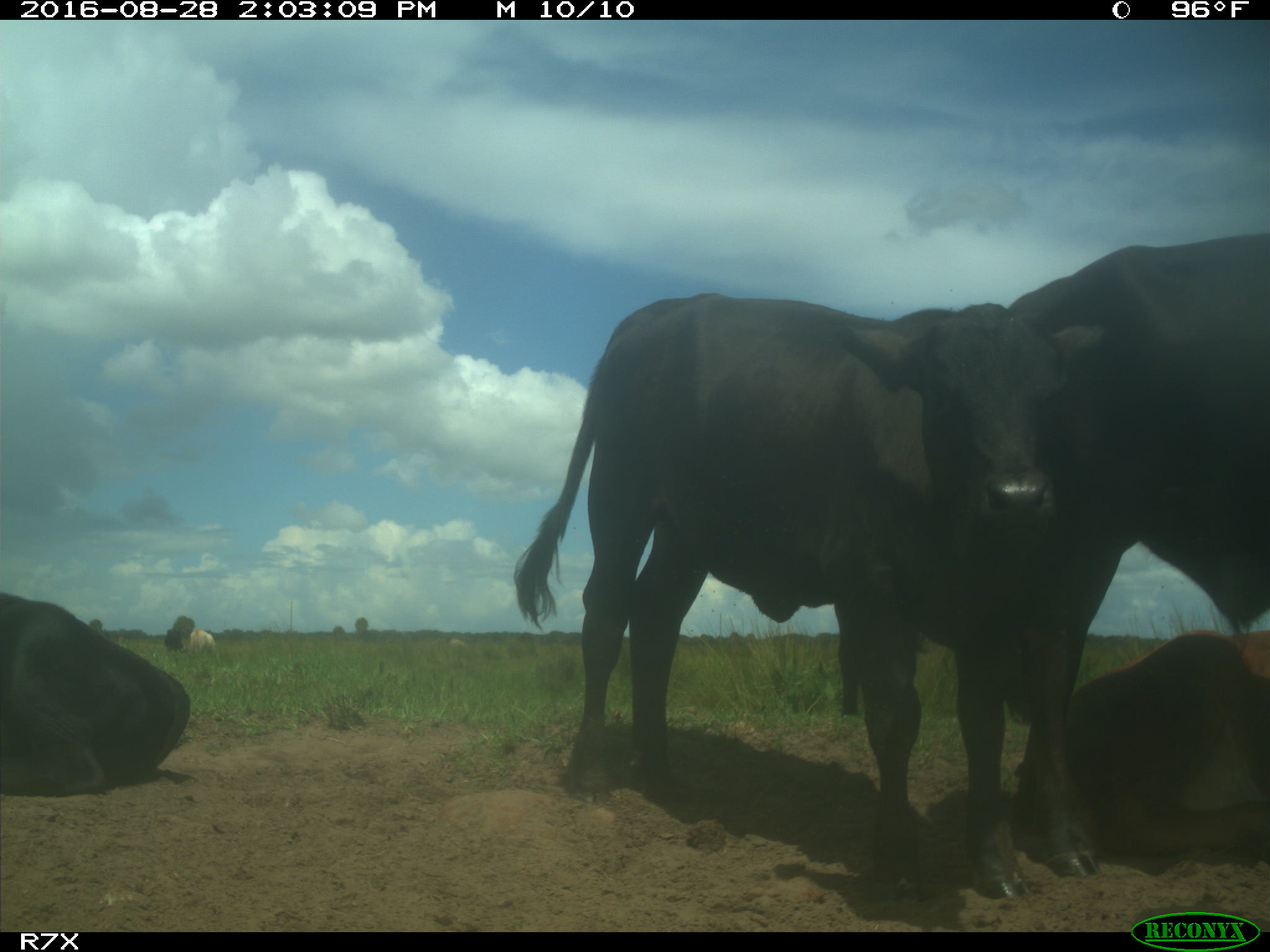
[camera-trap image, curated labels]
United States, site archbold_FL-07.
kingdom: Animalia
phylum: Chordata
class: Mammalia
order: Artiodactyla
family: Bovidae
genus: Bos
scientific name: Bos taurus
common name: domestic cow